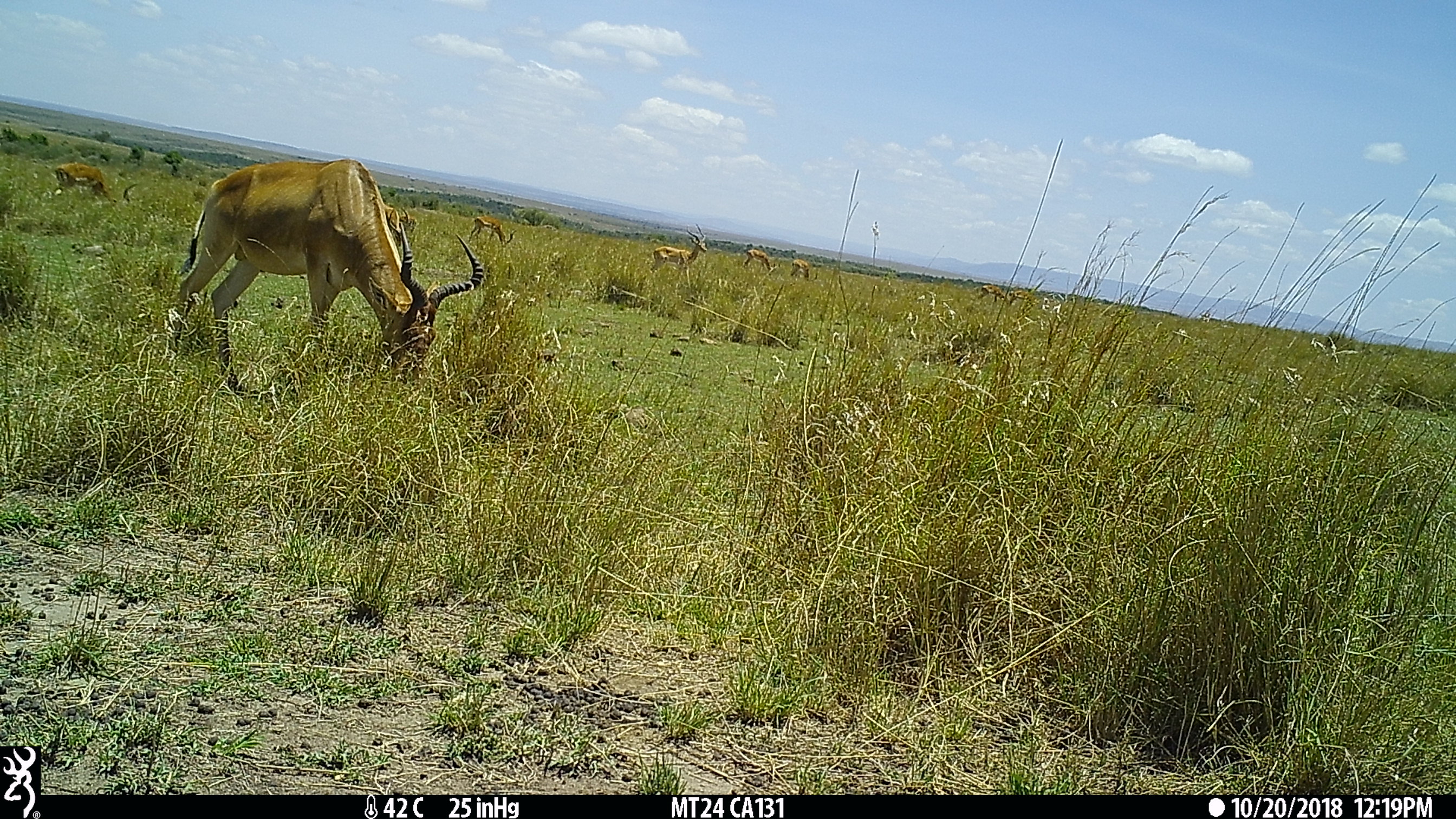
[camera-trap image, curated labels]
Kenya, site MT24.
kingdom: Animalia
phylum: Chordata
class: Mammalia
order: Artiodactyla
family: Bovidae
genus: Alcelaphus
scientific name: Alcelaphus buselaphus cokii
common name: coke's hartebeest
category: hartebeest cokes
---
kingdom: Animalia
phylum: Chordata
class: Mammalia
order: Artiodactyla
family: Bovidae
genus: Aepyceros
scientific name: Aepyceros melampus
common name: impala